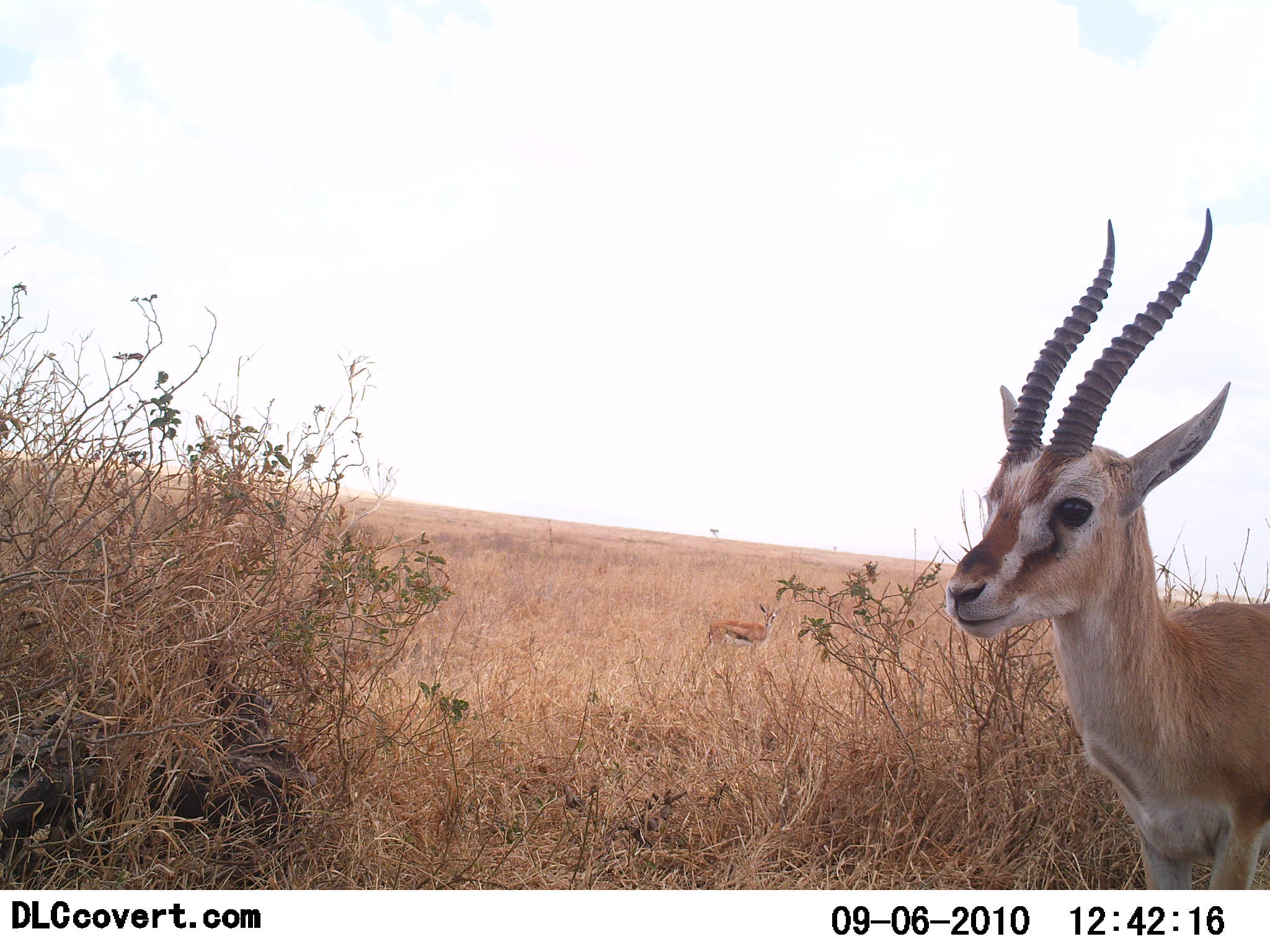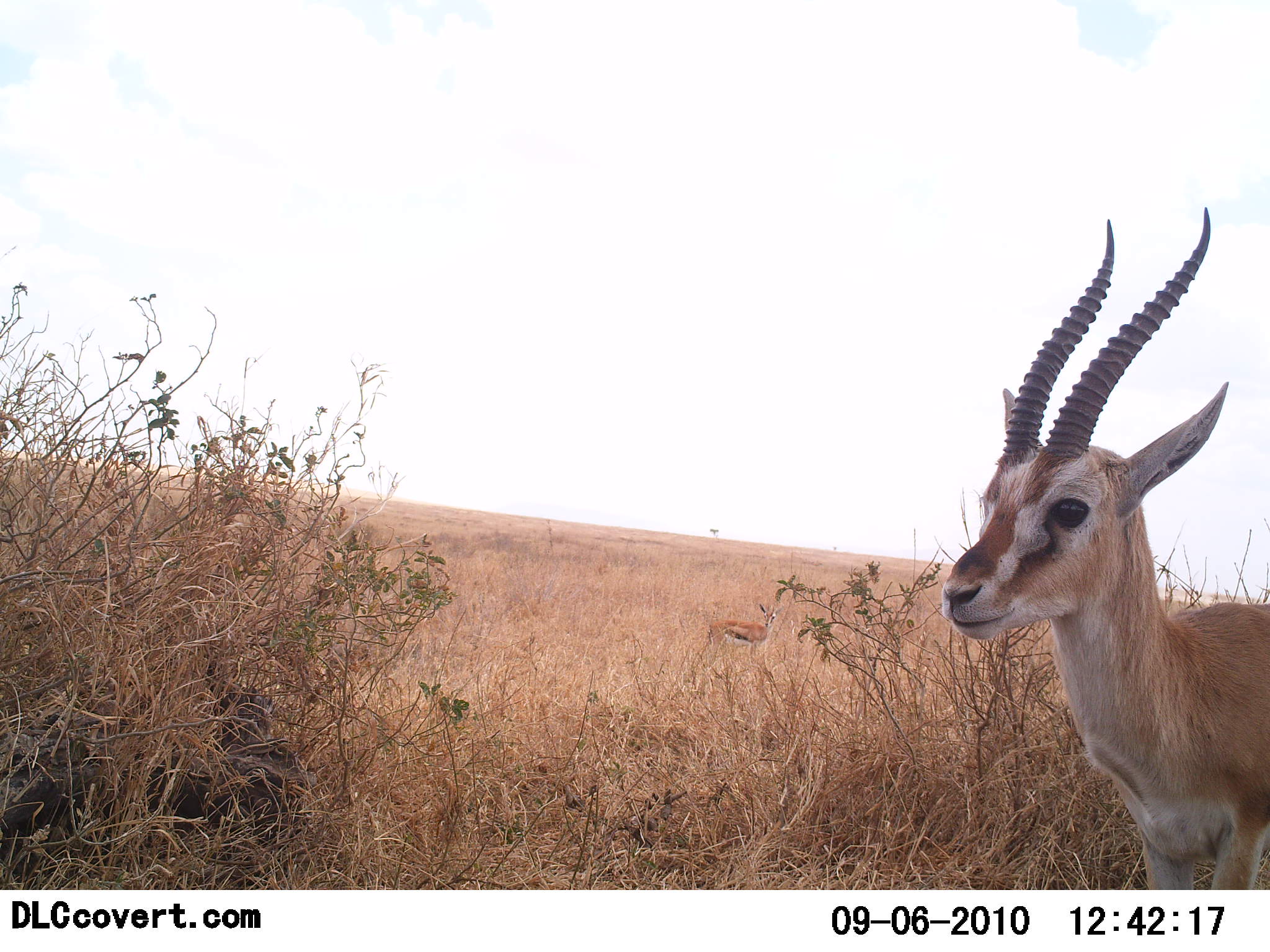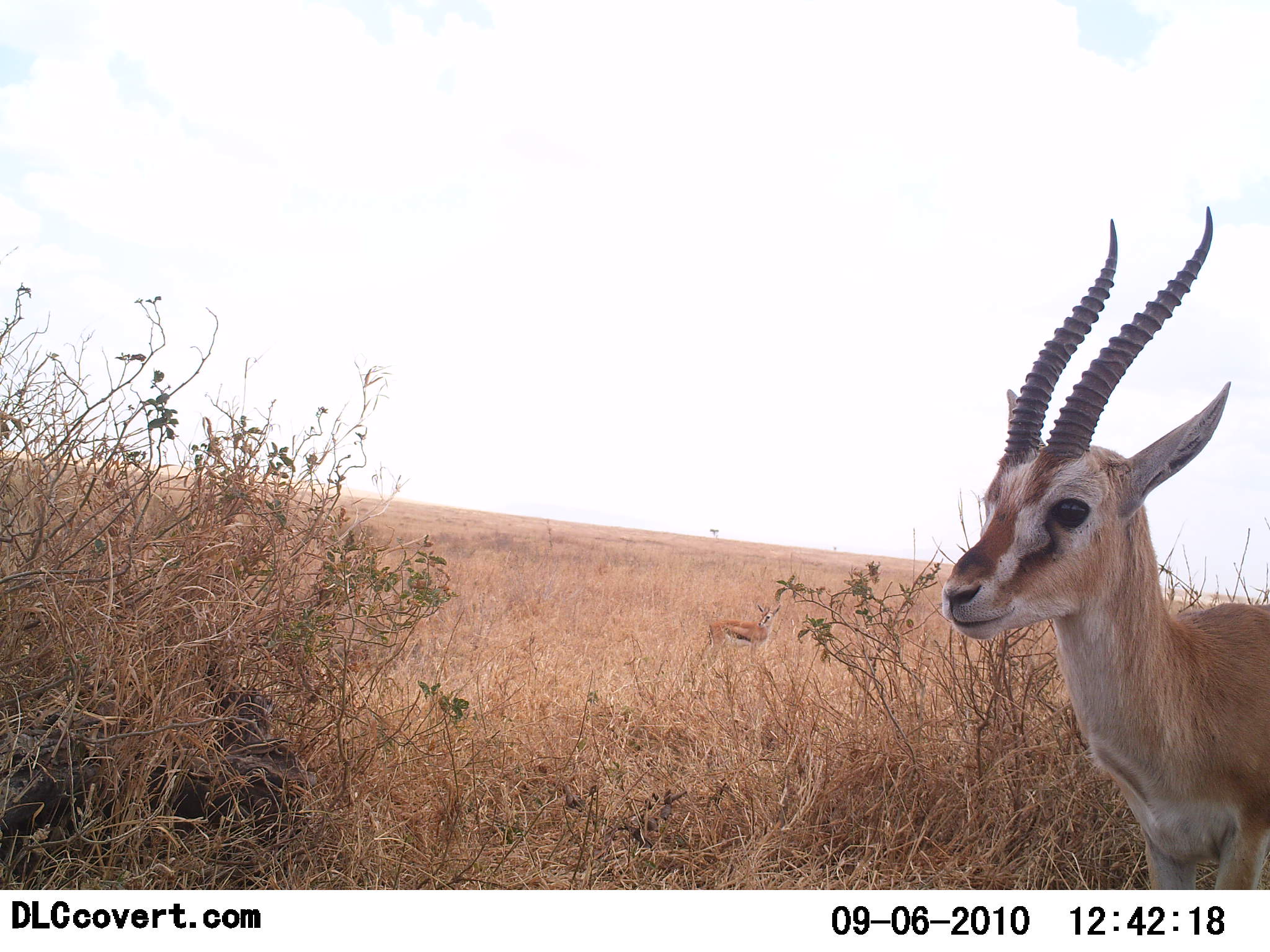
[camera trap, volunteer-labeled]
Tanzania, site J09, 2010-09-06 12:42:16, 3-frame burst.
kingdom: Animalia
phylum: Chordata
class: Mammalia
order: Artiodactyla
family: Bovidae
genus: Eudorcas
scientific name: Eudorcas thomsonii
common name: thomson's gazelle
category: gazellethomsons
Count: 1.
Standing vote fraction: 100%.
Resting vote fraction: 0%.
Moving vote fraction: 0%.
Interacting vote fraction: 0%.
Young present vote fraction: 0%.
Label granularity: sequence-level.